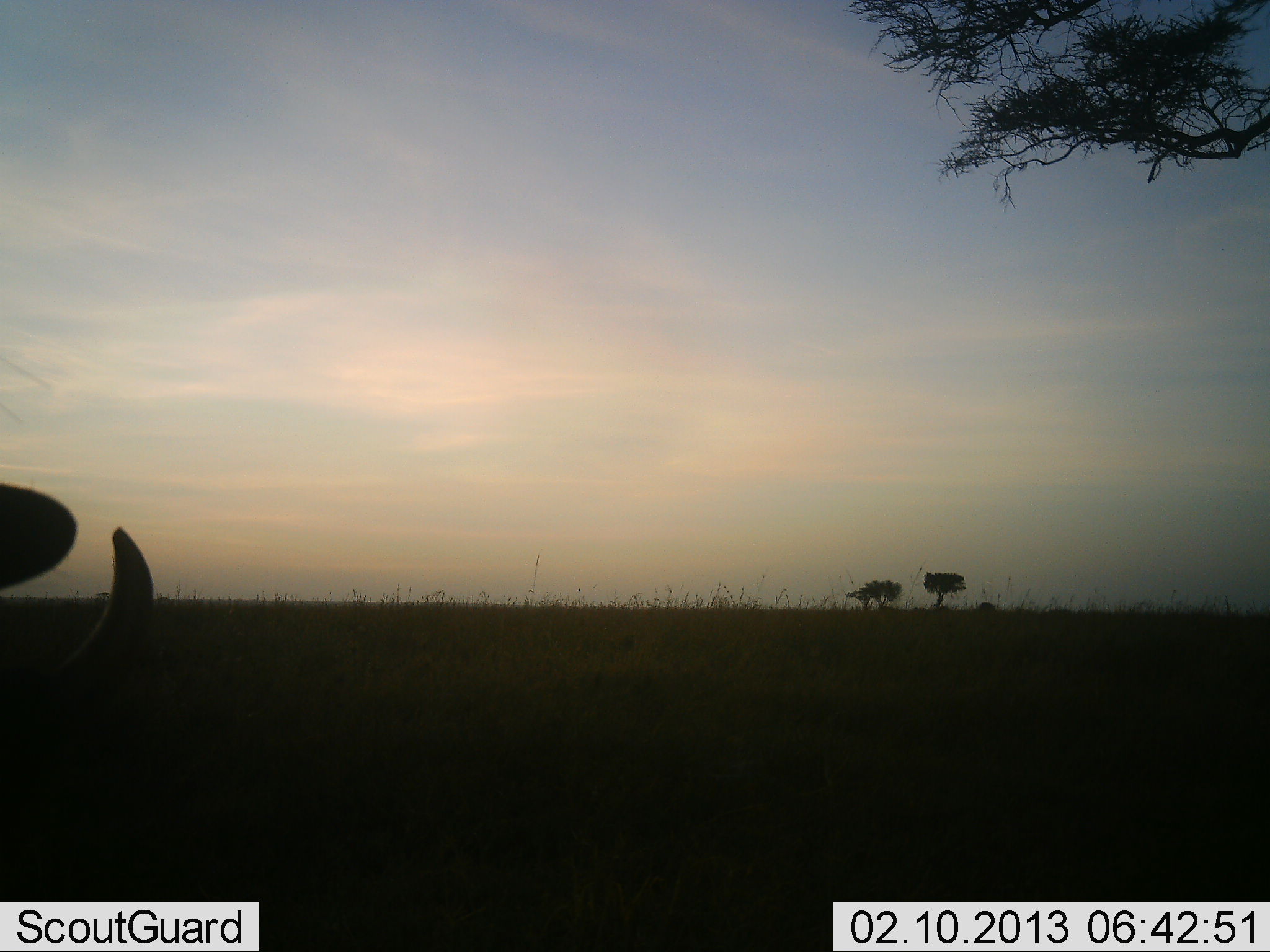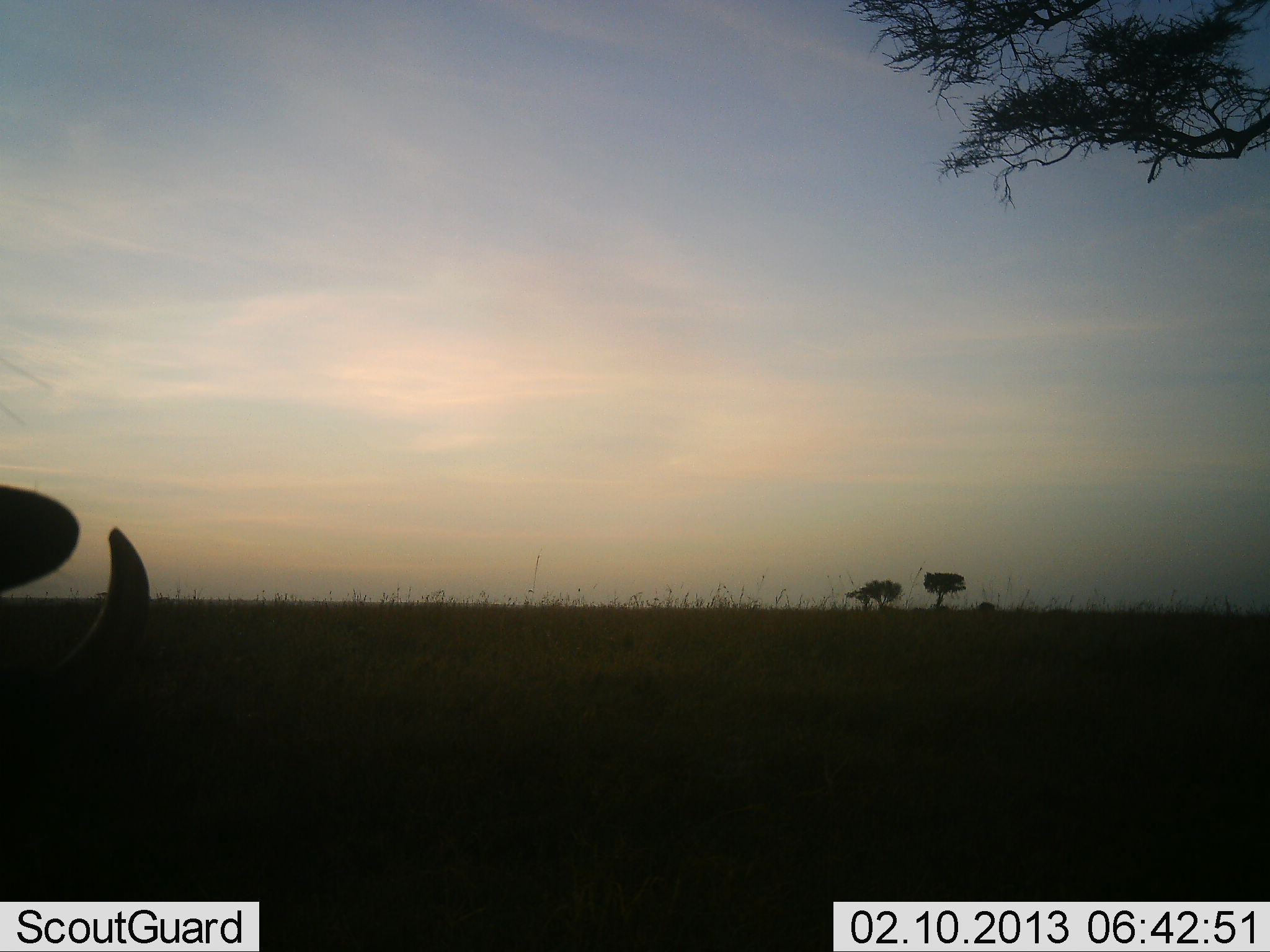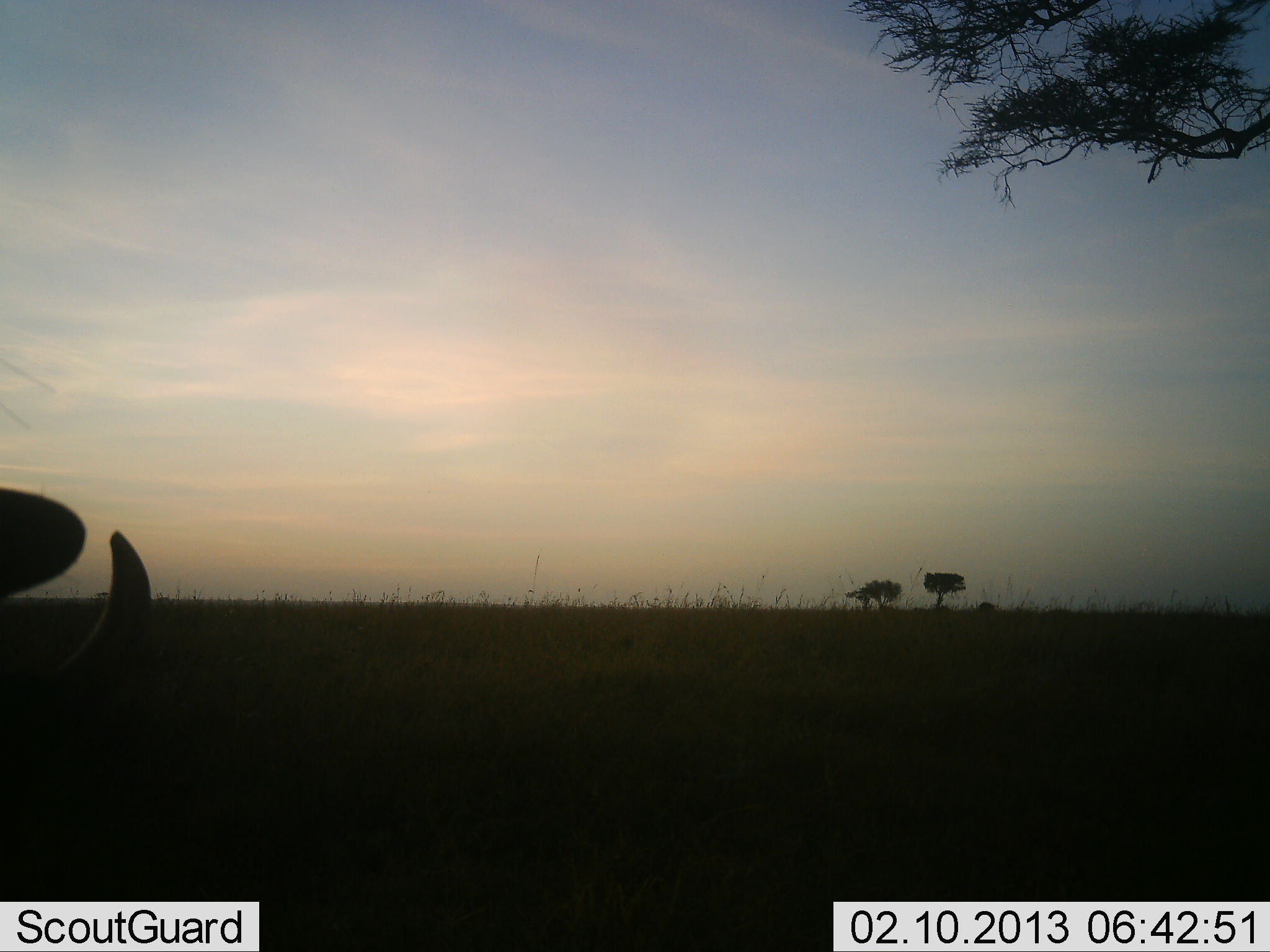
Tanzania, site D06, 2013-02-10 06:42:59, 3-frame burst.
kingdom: Animalia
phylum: Chordata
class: Mammalia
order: Artiodactyla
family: Bovidae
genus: Syncerus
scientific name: Syncerus caffer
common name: cape buffalo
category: buffalo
Buffalo (cape buffalo) (Syncerus caffer), count 1. Behavior (volunteer vote fractions): standing 67%, resting 33%, moving 0%, interacting 0%. Young present (vote fraction): 0%. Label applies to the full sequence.